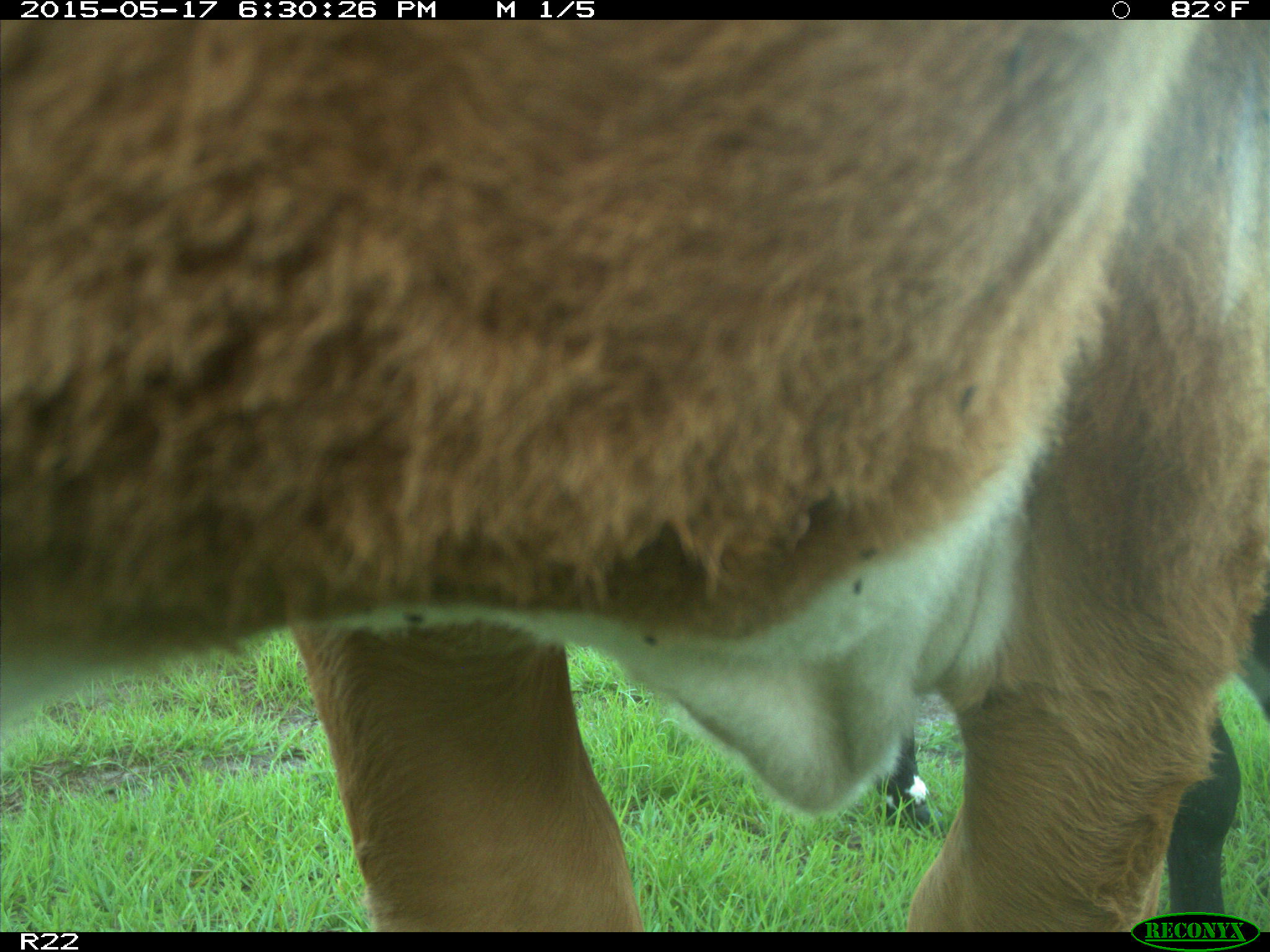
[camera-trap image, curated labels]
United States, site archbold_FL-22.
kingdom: Animalia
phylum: Chordata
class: Mammalia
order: Artiodactyla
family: Bovidae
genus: Bos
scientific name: Bos taurus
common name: domestic cow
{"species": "Bos taurus (domestic cow)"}